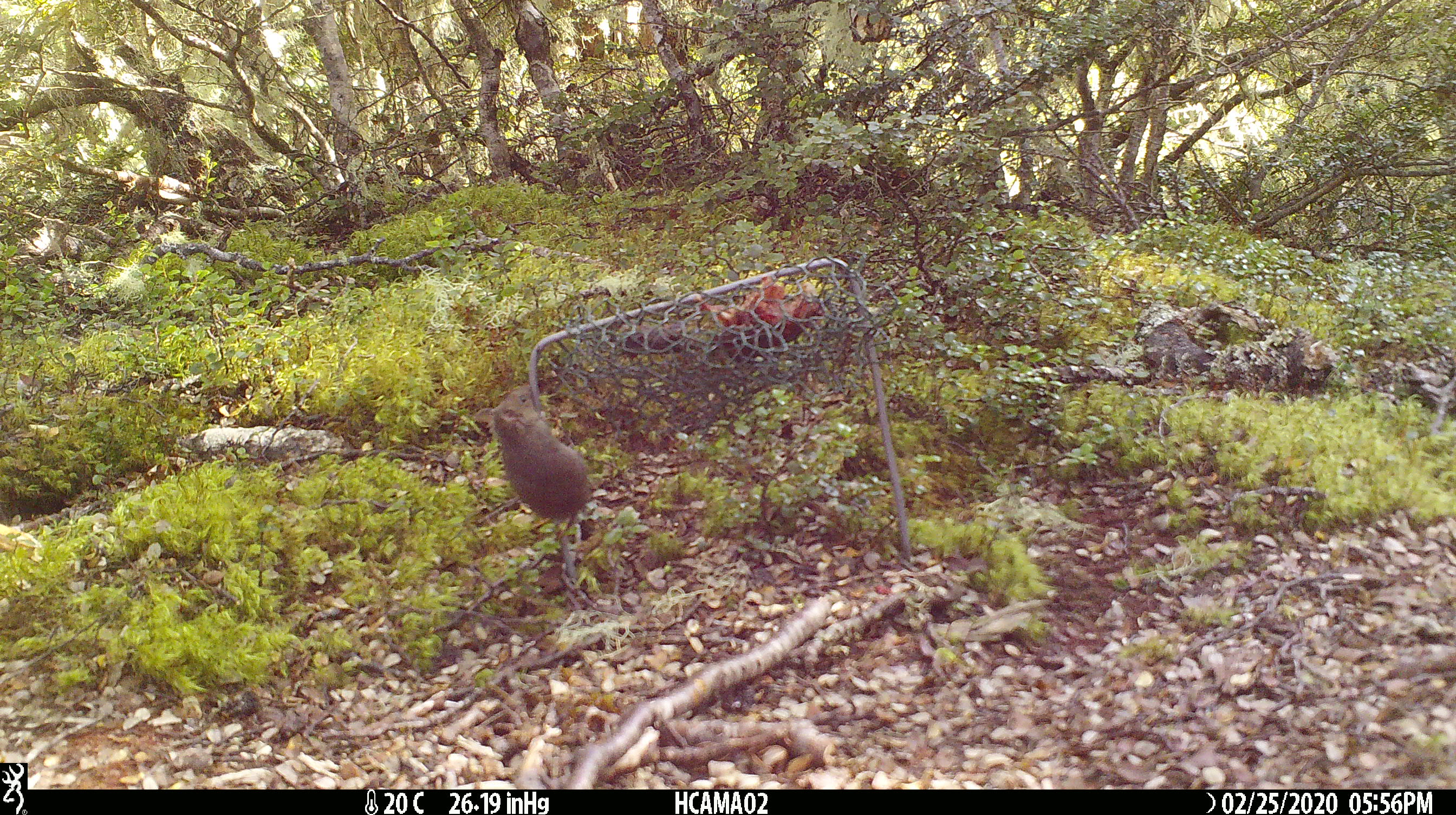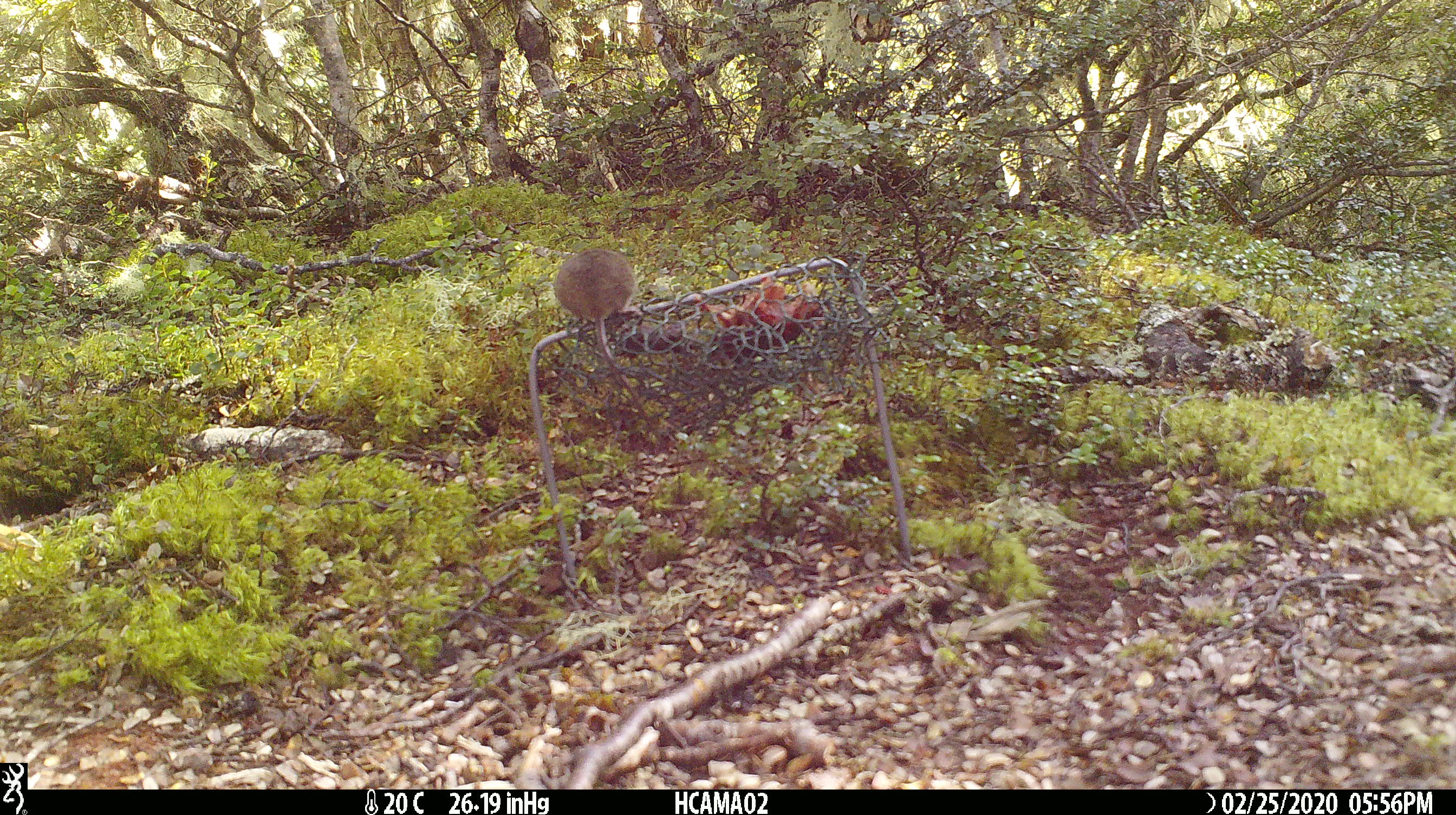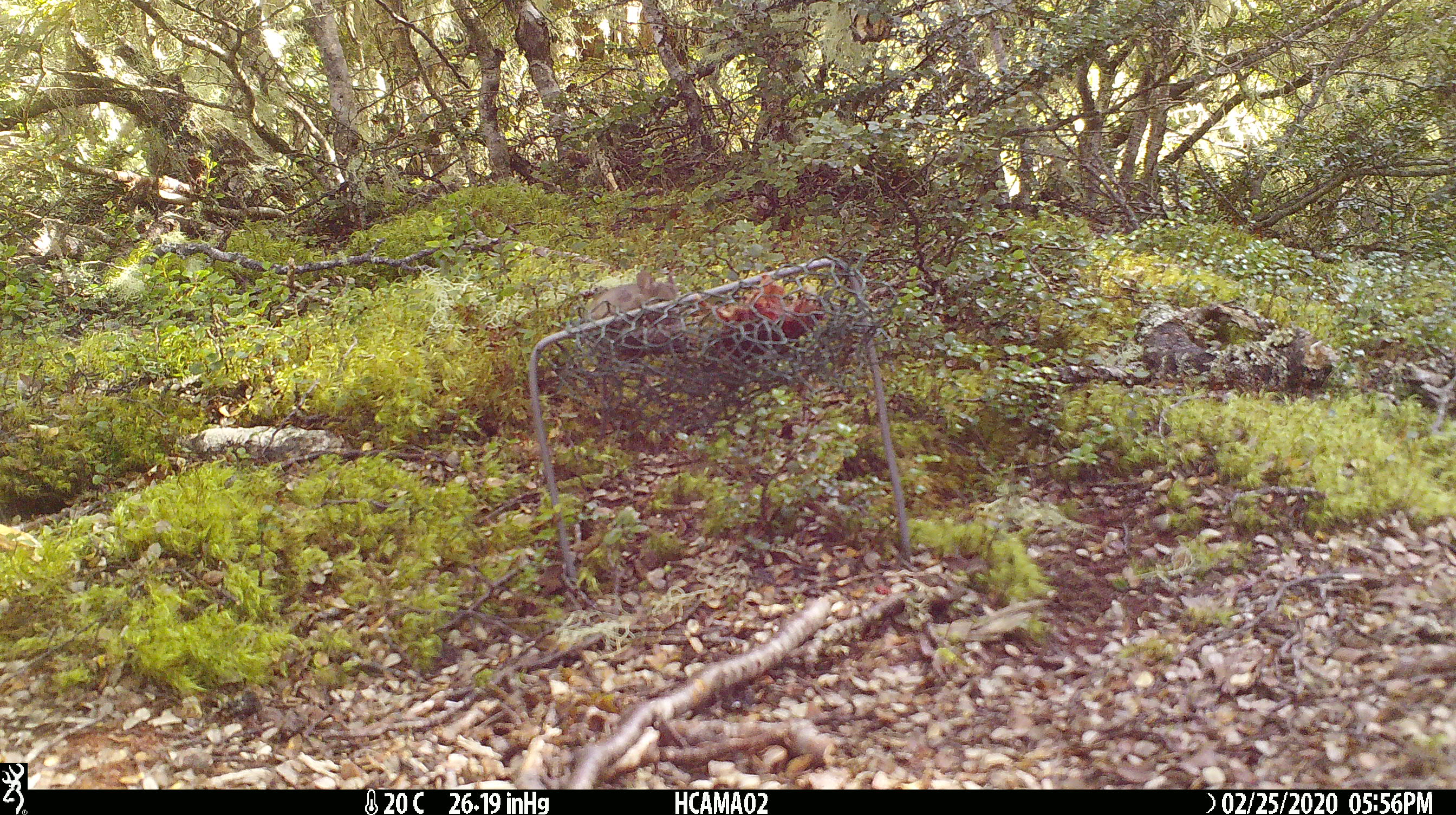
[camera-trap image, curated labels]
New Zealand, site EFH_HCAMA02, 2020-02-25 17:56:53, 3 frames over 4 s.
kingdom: Animalia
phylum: Chordata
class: Mammalia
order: Rodentia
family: Muridae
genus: Mus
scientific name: Mus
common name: mouse